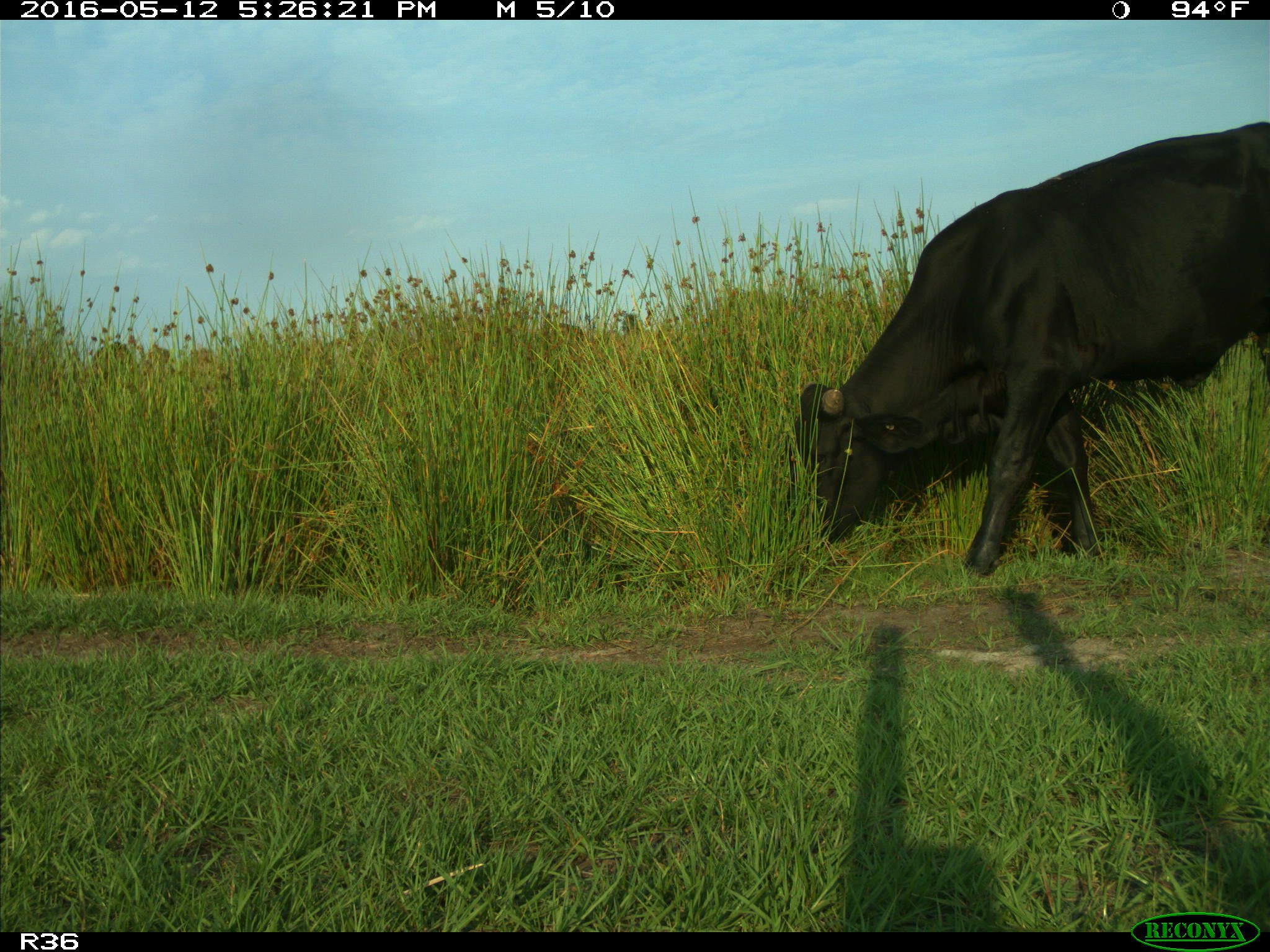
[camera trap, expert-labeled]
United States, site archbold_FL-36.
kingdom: Animalia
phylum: Chordata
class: Mammalia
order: Artiodactyla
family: Bovidae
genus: Bos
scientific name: Bos taurus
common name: domestic cow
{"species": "Bos taurus (domestic cow)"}